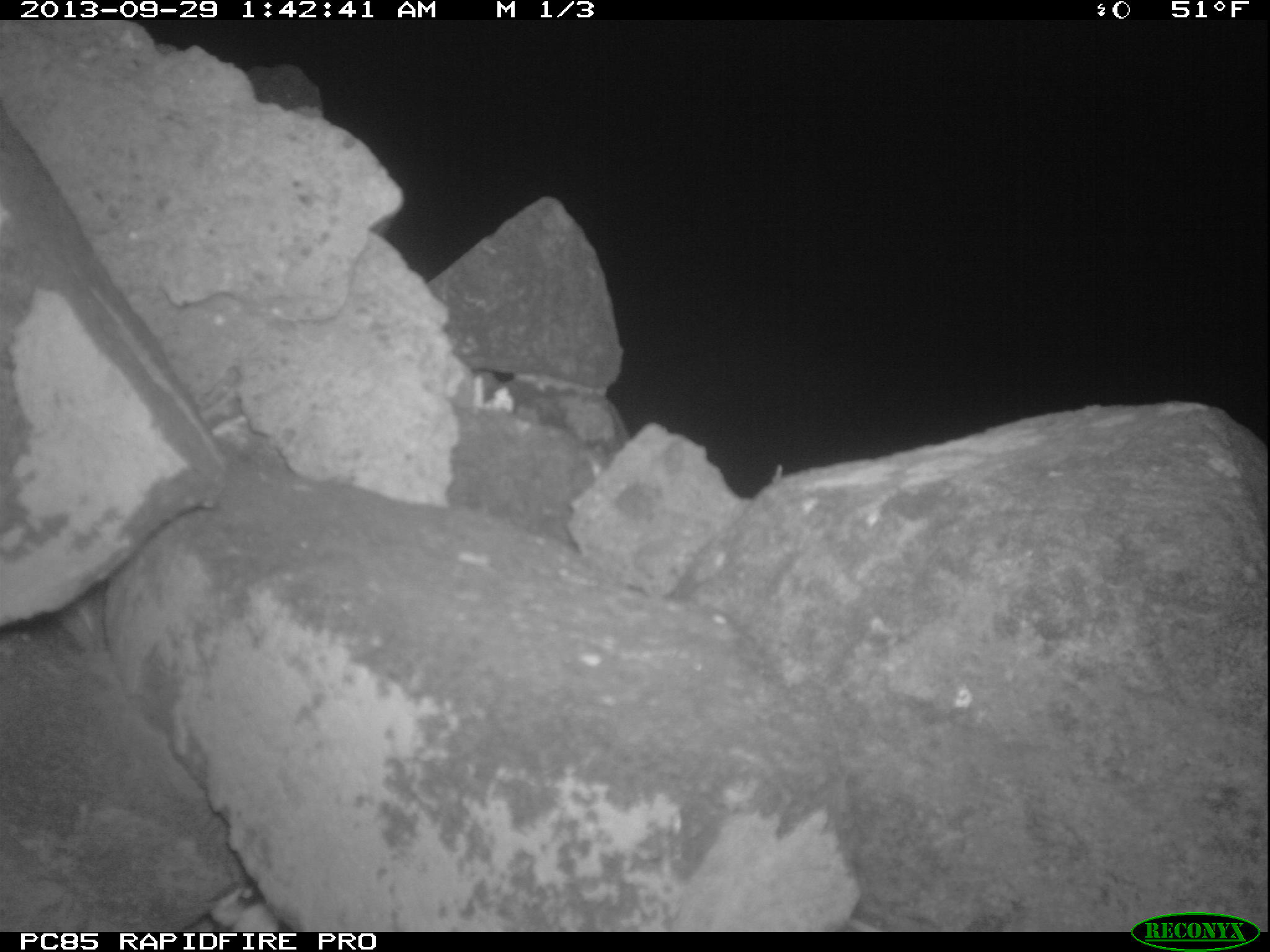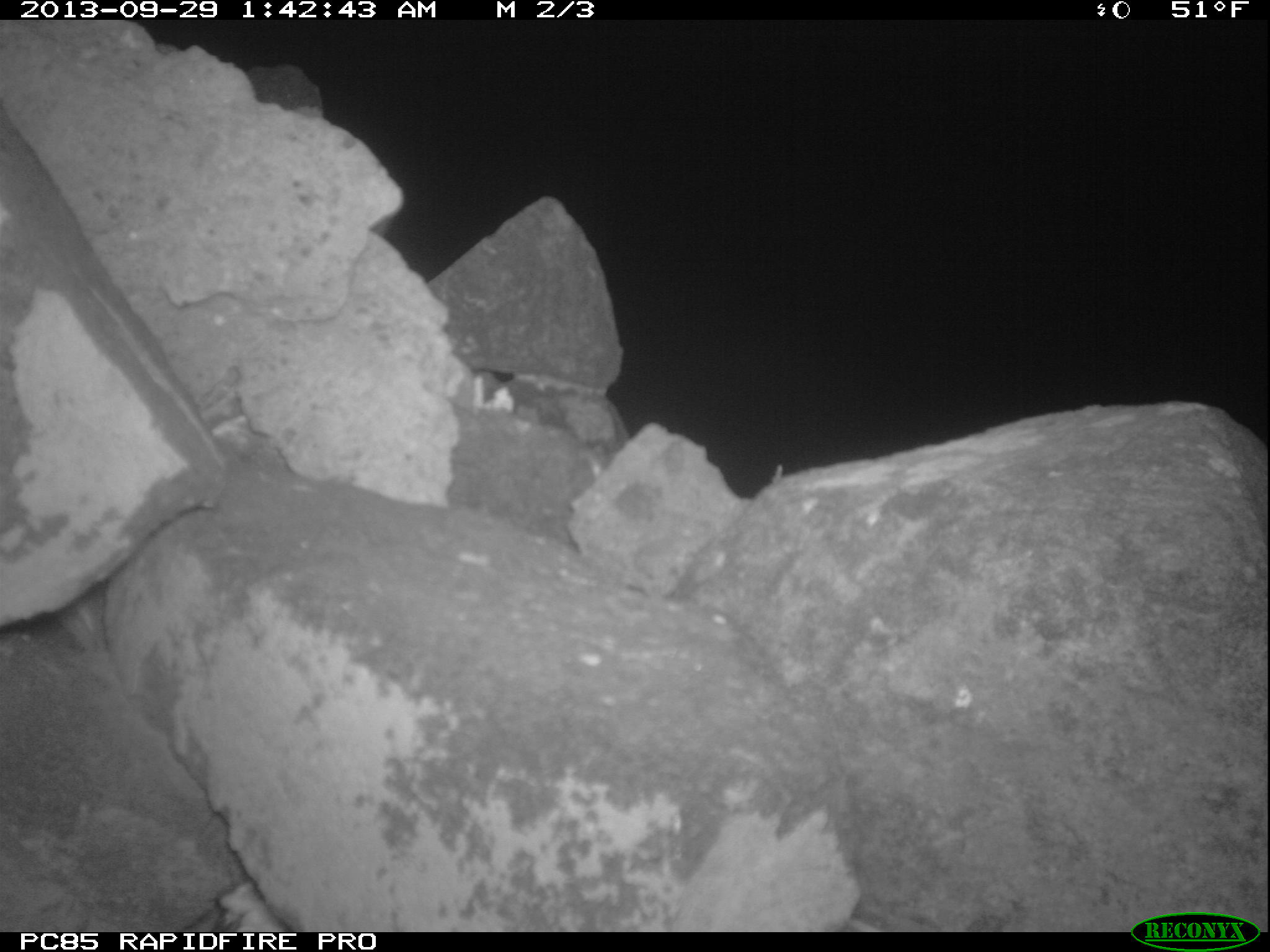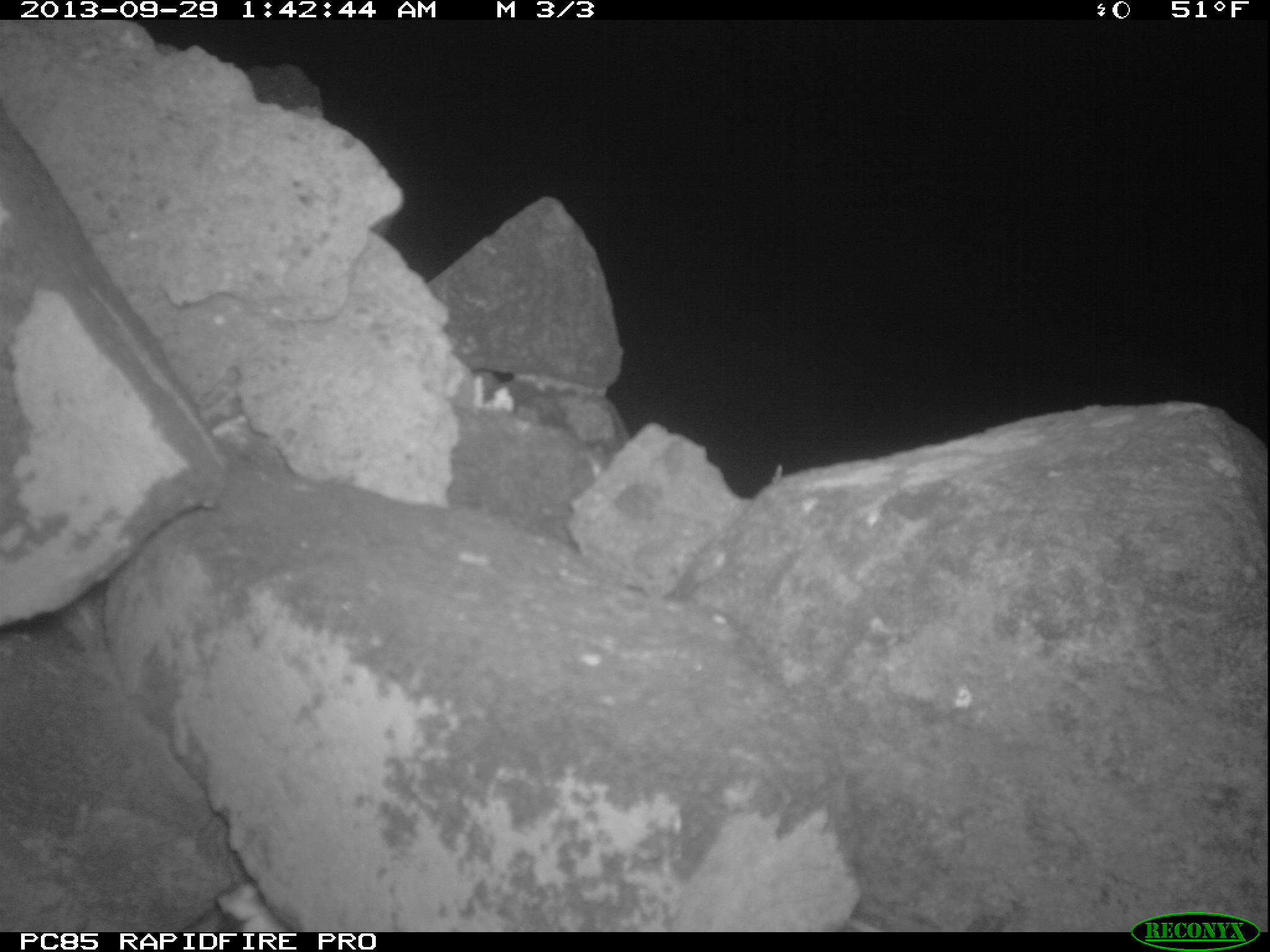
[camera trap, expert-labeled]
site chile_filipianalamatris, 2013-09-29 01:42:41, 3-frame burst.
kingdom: Animalia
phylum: Chordata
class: Aves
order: Procellariiformes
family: Procellariidae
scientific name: Procellariidae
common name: petrel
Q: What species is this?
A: Petrel (Procellariidae).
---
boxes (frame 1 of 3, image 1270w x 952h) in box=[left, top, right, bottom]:
petrel: box=[198, 873, 291, 927]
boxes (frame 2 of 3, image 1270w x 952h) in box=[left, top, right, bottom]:
petrel: box=[205, 875, 291, 933]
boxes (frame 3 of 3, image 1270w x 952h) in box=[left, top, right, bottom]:
petrel: box=[207, 875, 282, 933]